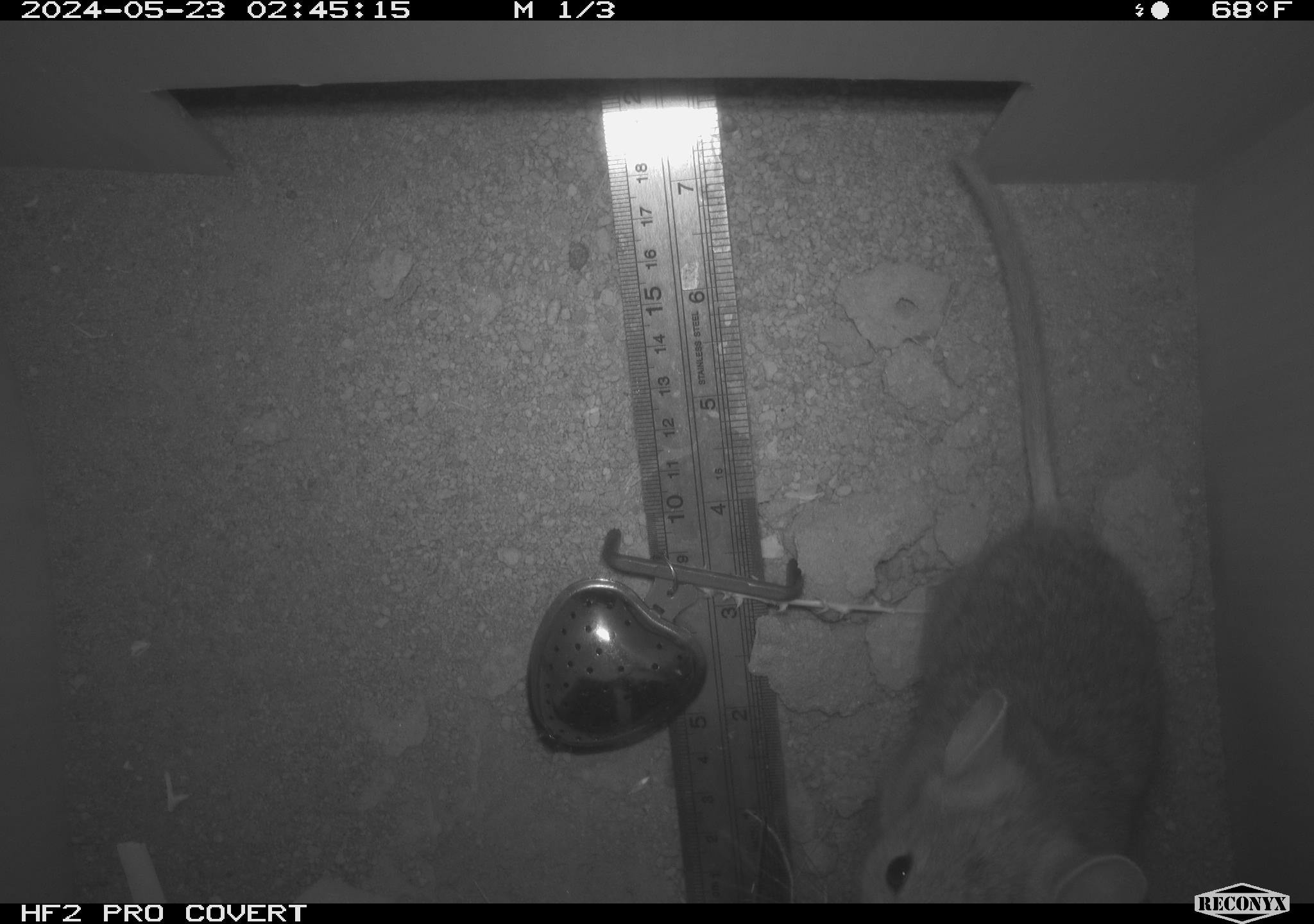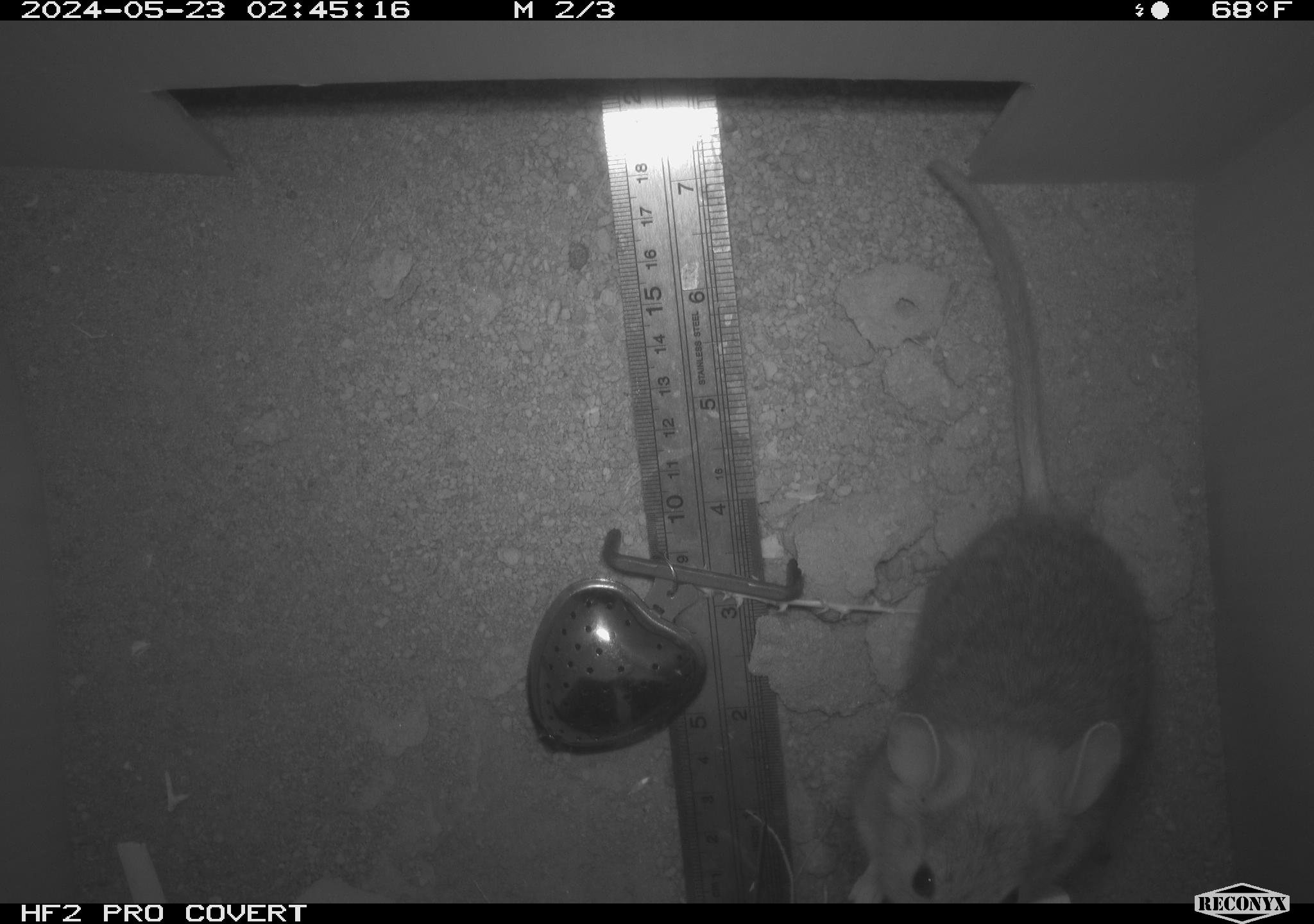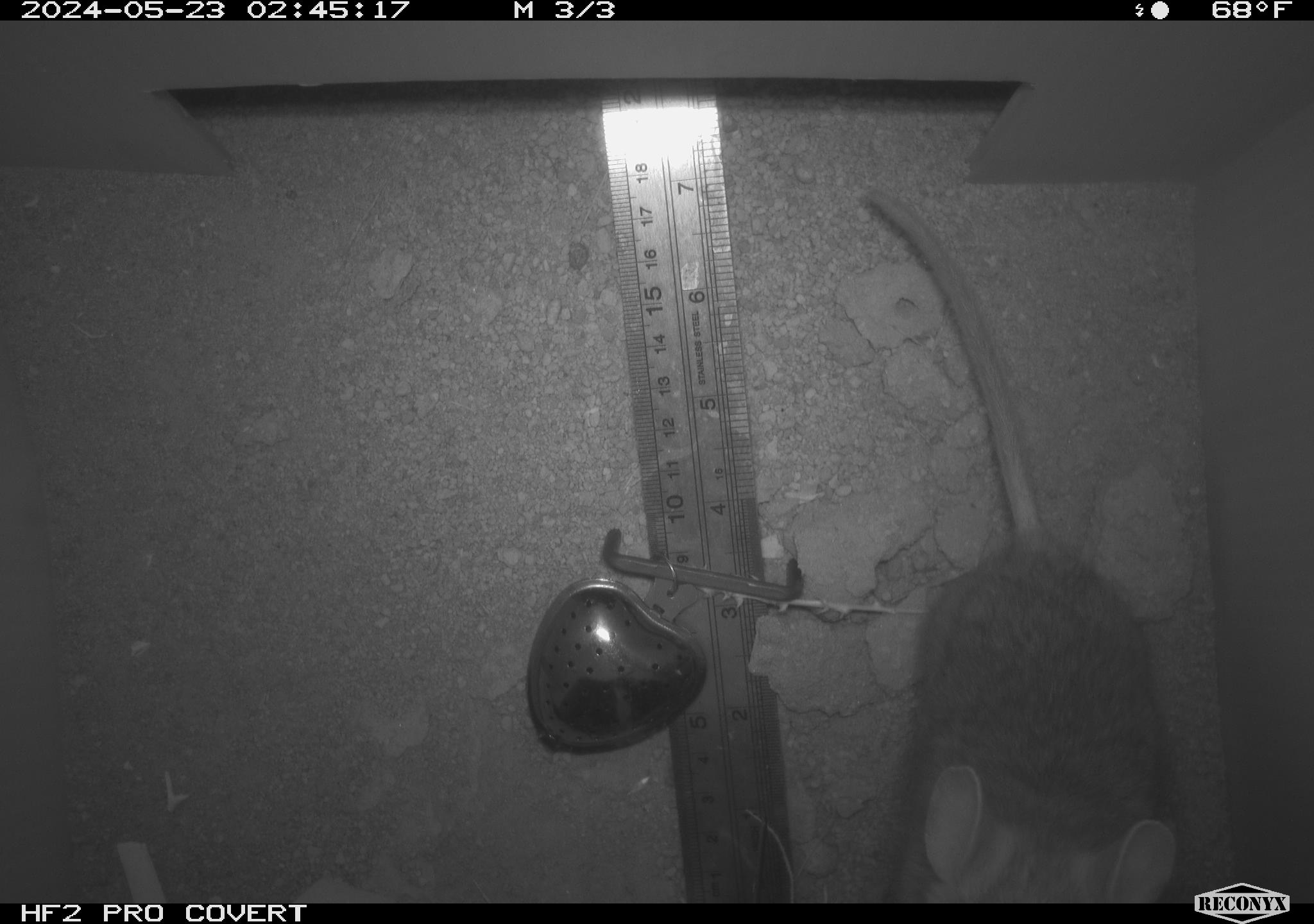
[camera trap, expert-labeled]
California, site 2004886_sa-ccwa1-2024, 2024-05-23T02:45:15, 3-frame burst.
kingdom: Animalia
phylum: Chordata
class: Mammalia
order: Rodentia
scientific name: Rodentia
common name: woodrat or rat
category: woodrat or rat species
Woodrat or rat species (woodrat or rat) (Rodentia).